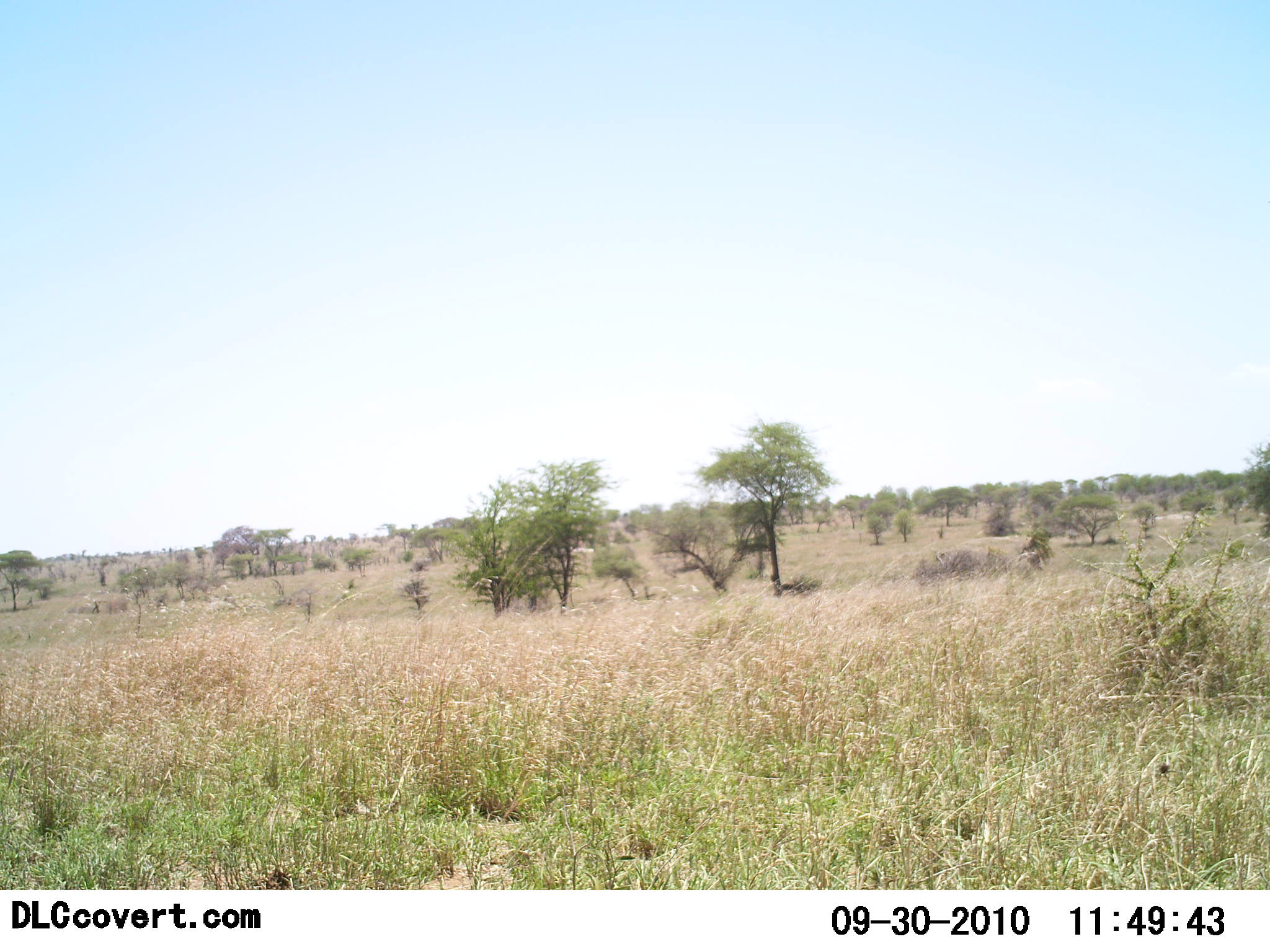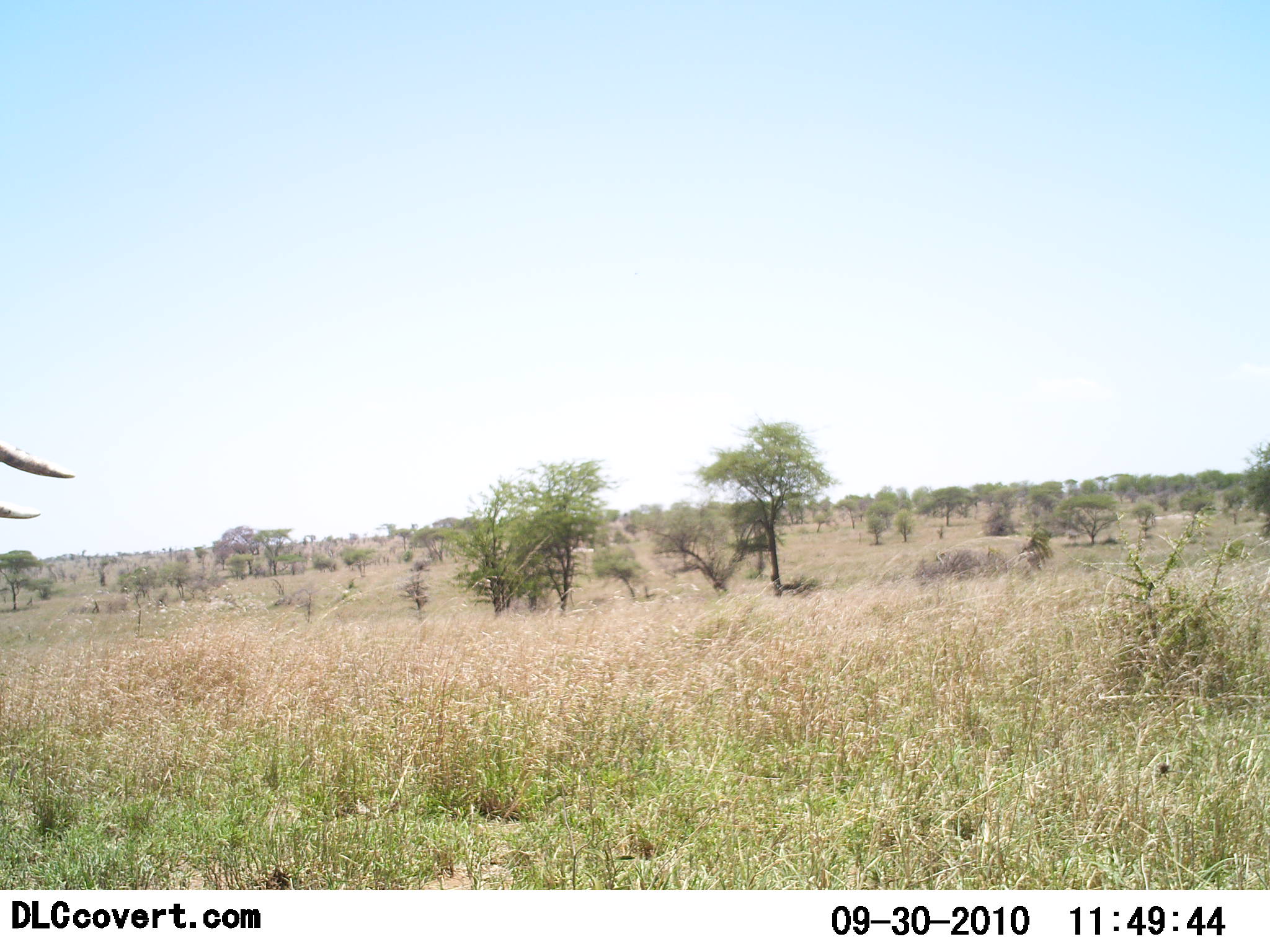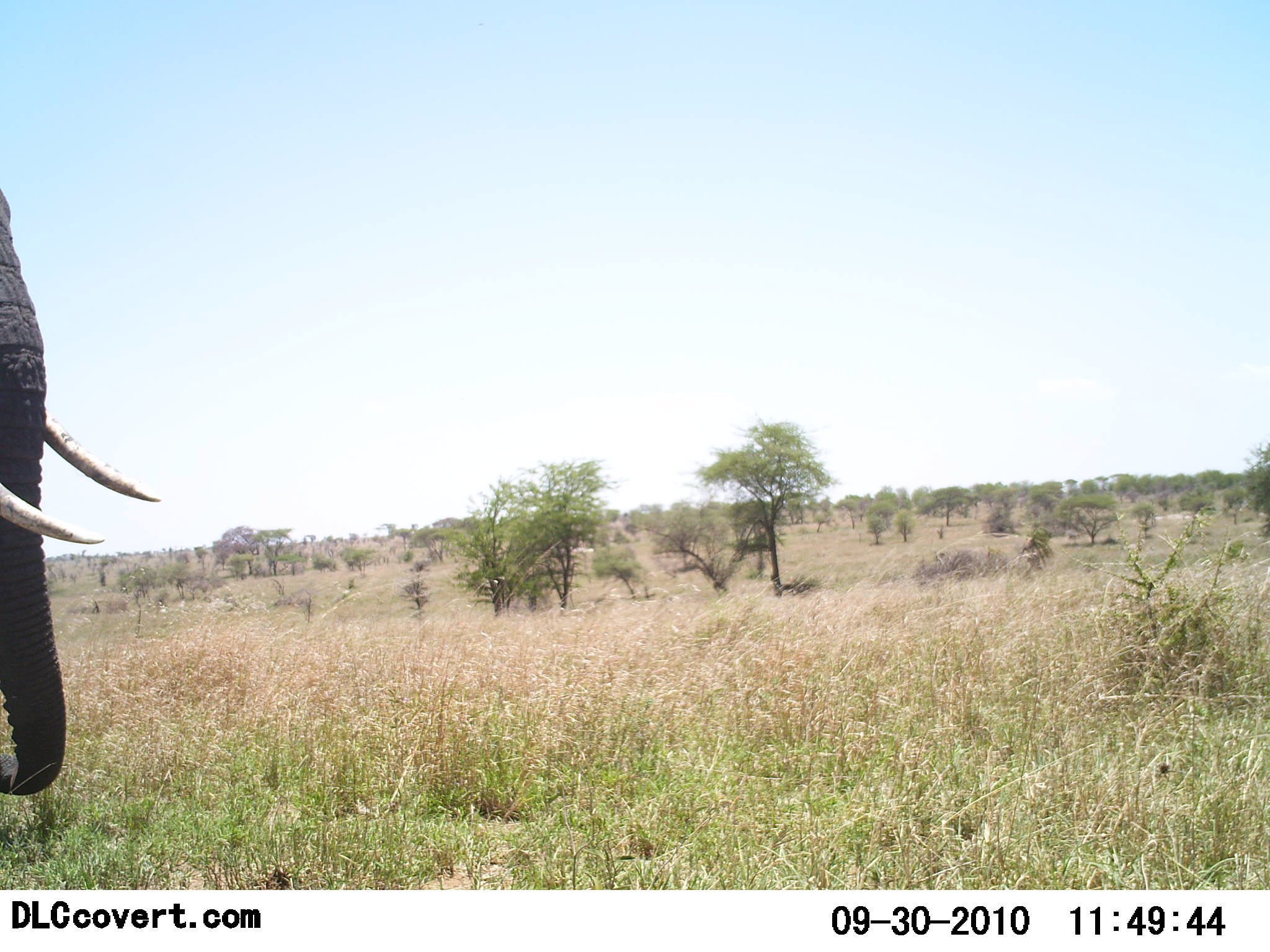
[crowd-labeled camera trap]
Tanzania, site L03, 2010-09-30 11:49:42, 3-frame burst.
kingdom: Animalia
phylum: Chordata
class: Mammalia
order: Proboscidea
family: Elephantidae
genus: Loxodonta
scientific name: Loxodonta africana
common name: african bush elephant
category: elephant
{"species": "elephant (african bush elephant) (Loxodonta africana)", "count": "1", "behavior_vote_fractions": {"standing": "8%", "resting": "0%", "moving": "92%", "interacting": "0%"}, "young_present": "0%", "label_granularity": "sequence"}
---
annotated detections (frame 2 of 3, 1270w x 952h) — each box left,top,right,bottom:
animal: 0,441,76,521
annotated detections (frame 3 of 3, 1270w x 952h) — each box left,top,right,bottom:
animal: 0,185,161,795